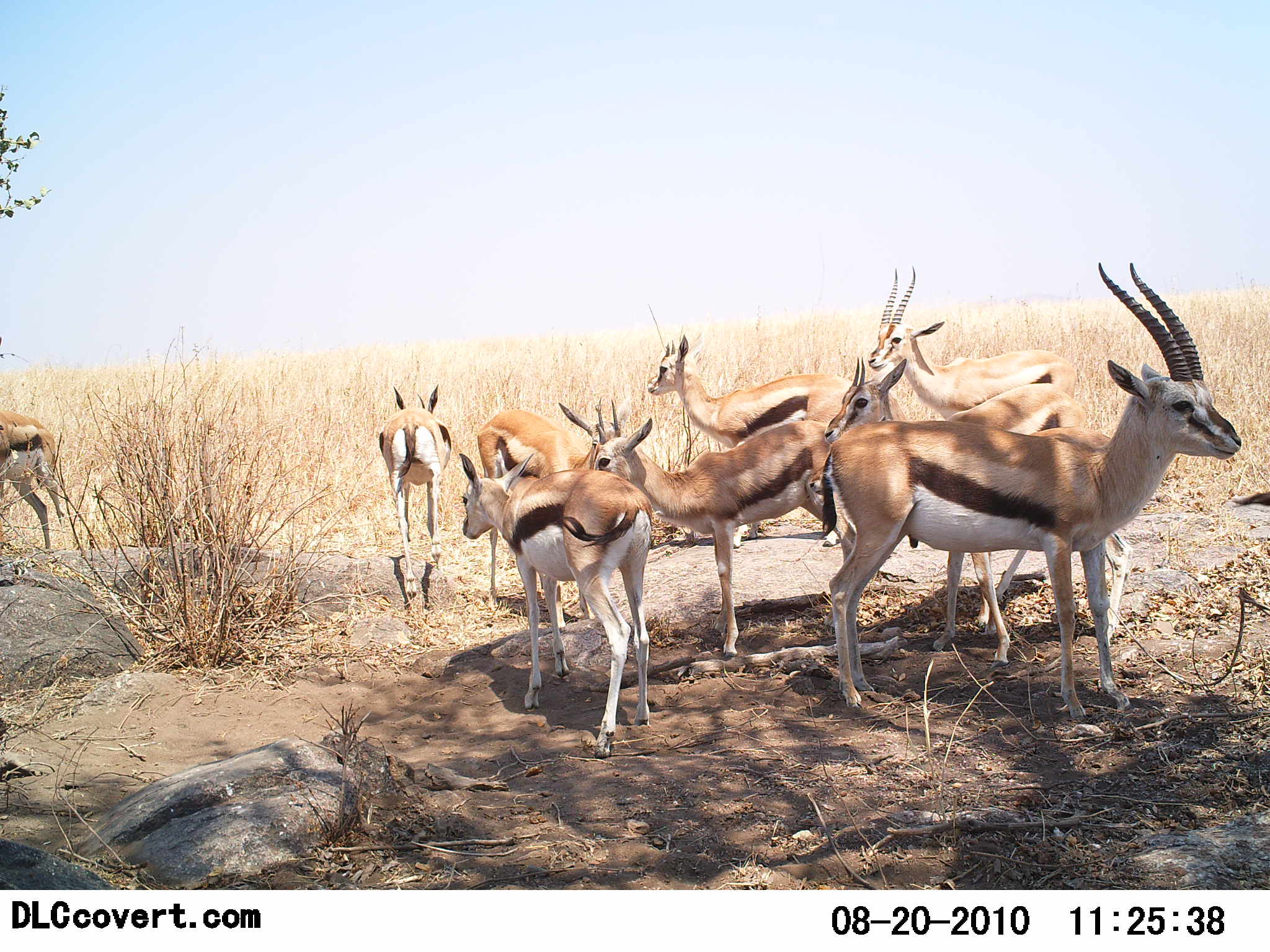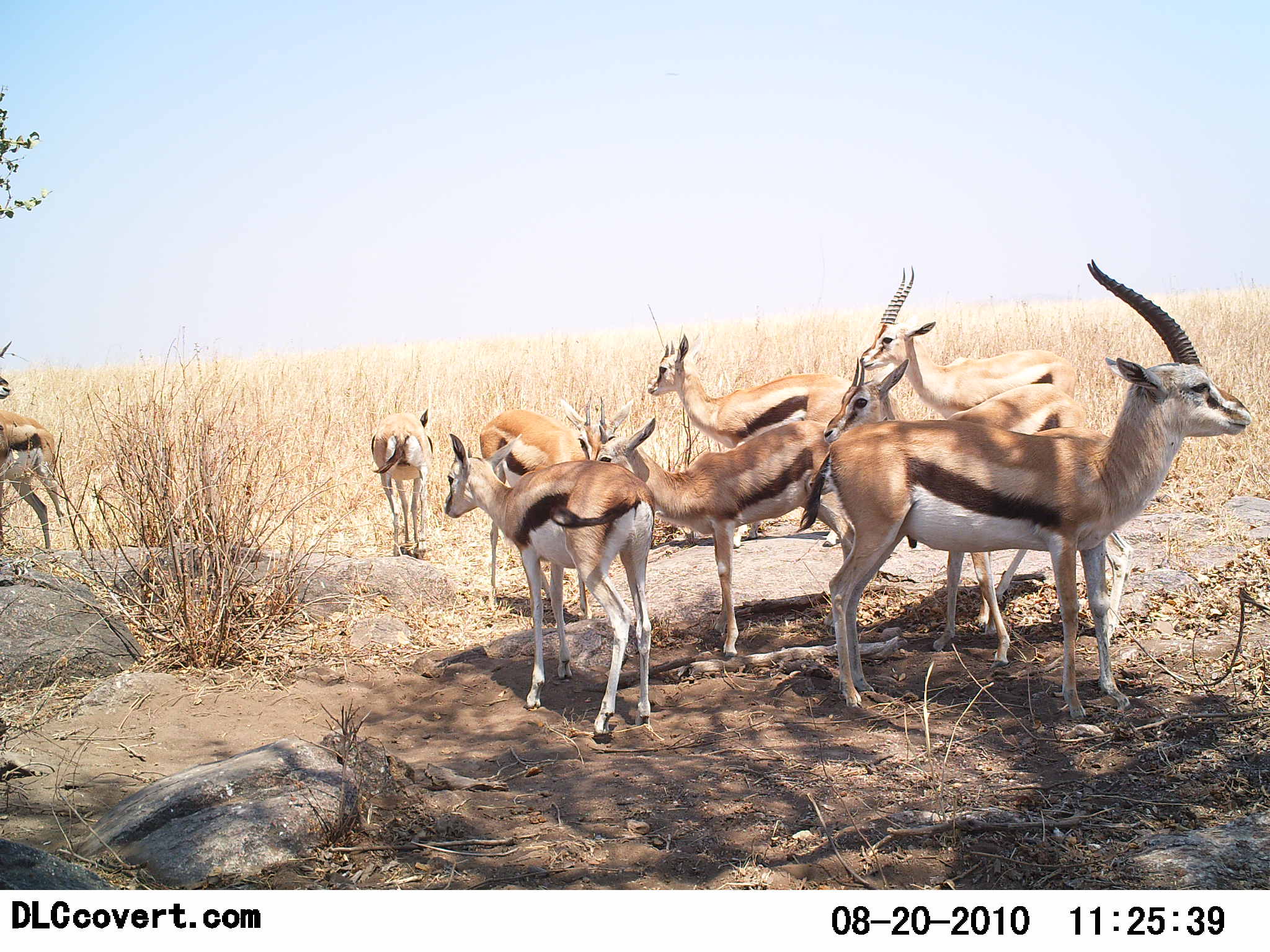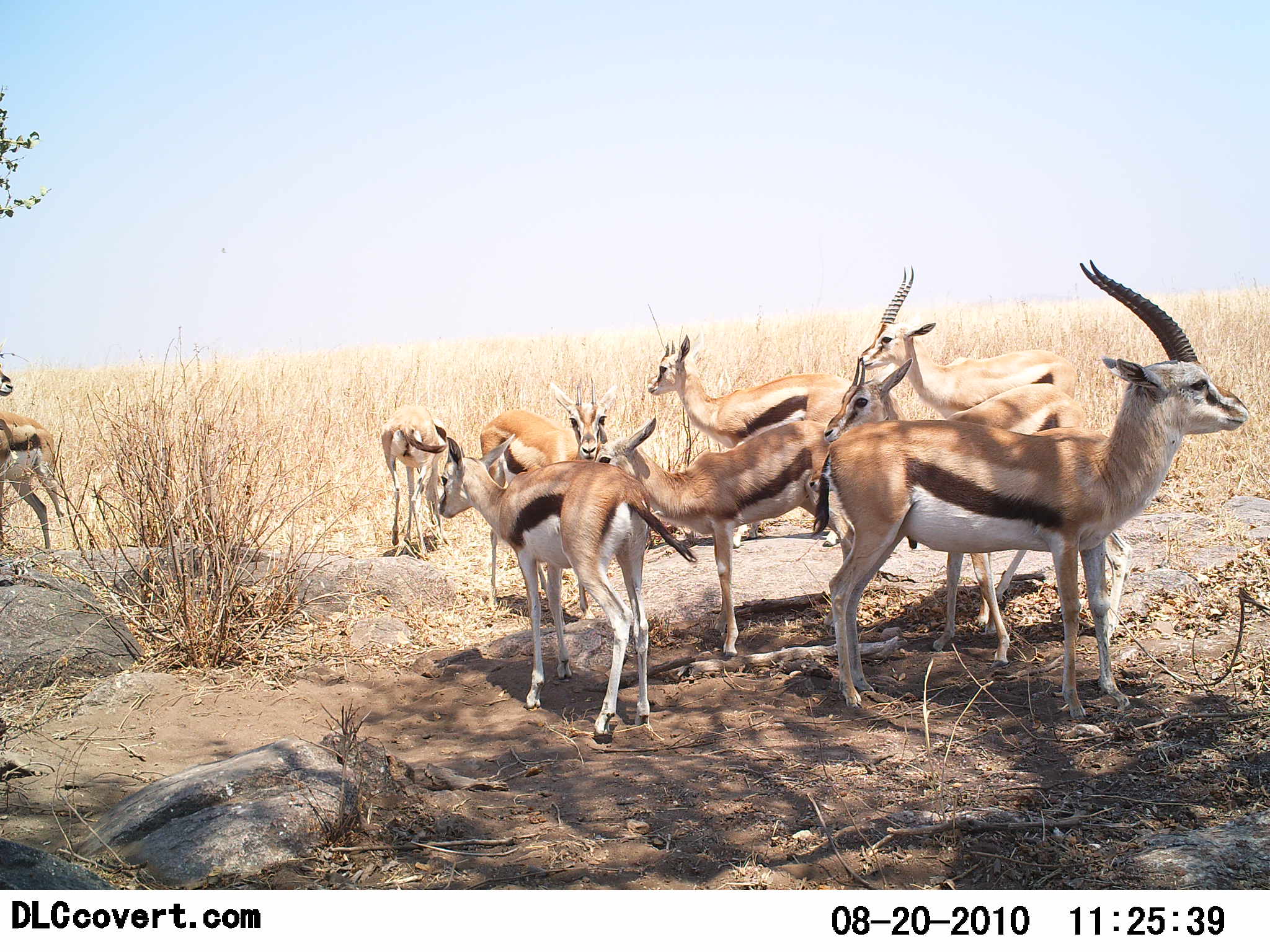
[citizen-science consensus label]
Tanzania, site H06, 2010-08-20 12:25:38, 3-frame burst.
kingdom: Animalia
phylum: Chordata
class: Mammalia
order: Artiodactyla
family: Bovidae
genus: Eudorcas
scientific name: Eudorcas thomsonii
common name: thomson's gazelle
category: gazellethomsons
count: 9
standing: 100%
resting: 14%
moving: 14%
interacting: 0%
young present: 14%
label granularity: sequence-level